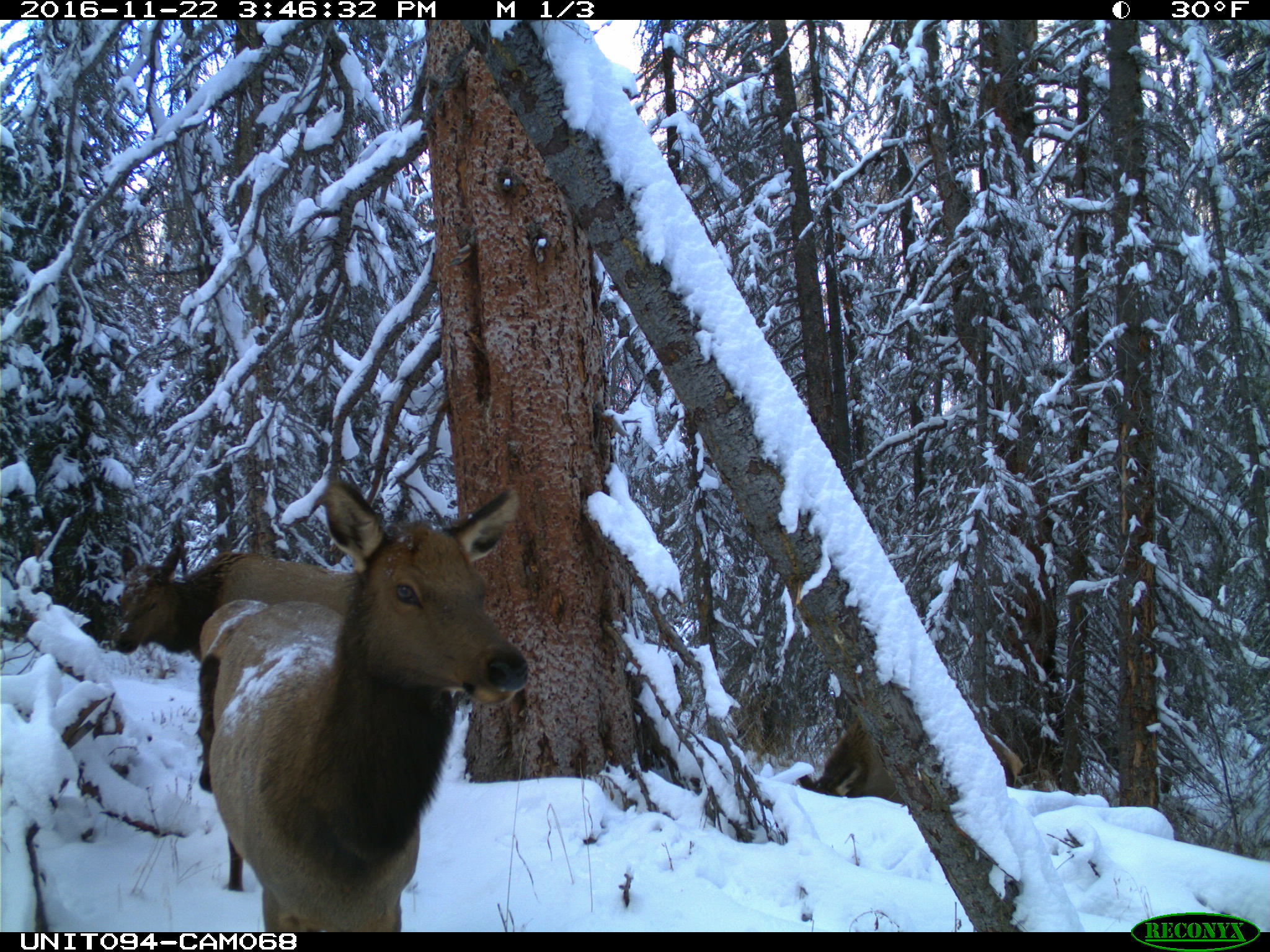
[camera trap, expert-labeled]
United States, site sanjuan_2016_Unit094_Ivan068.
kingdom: Animalia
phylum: Chordata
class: Mammalia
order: Artiodactyla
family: Cervidae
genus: Cervus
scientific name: Cervus elaphus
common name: red deer